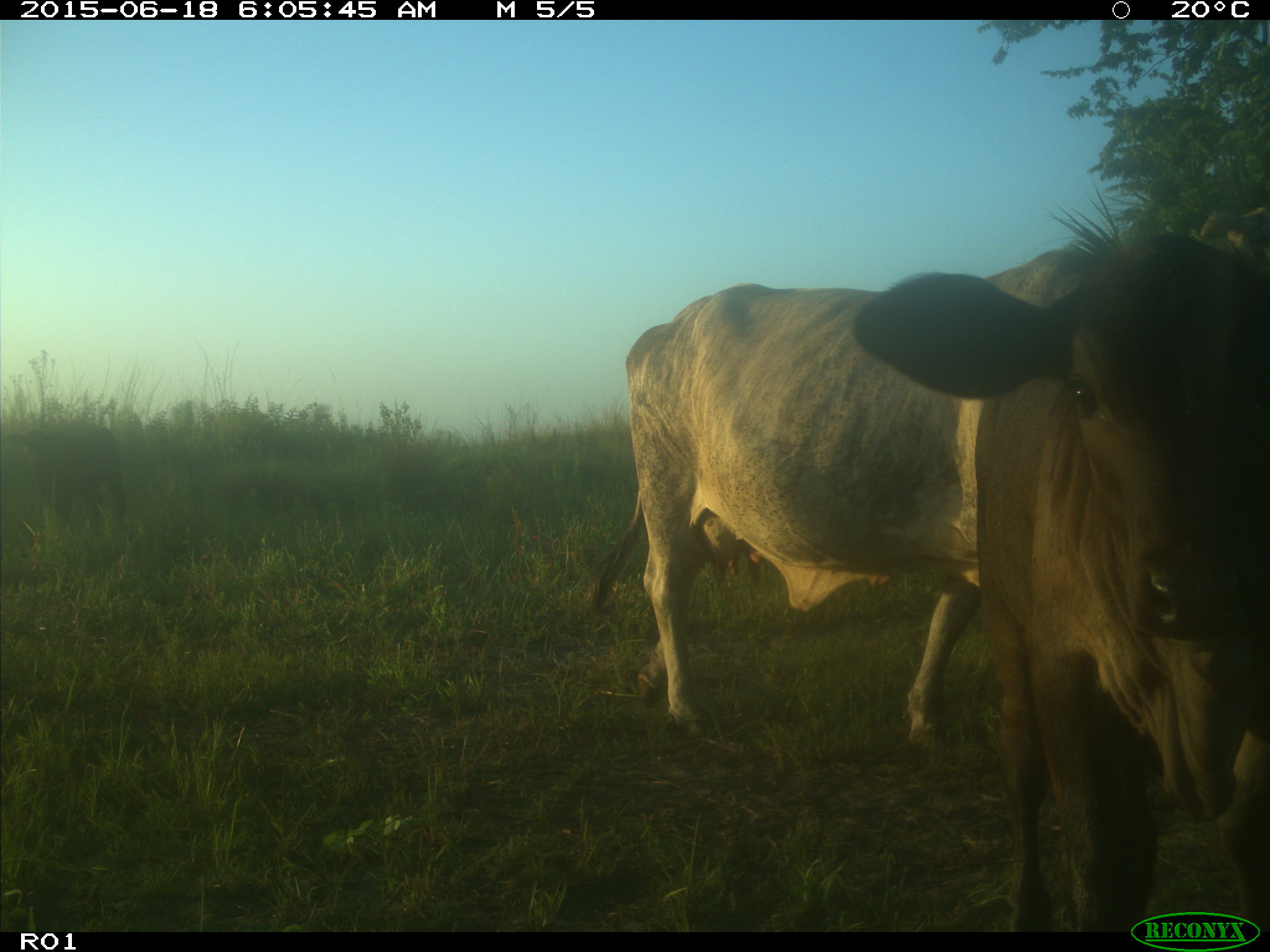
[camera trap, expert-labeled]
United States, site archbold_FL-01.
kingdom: Animalia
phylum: Chordata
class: Mammalia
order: Artiodactyla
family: Bovidae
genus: Bos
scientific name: Bos taurus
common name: domestic cow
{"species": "Bos taurus (domestic cow)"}